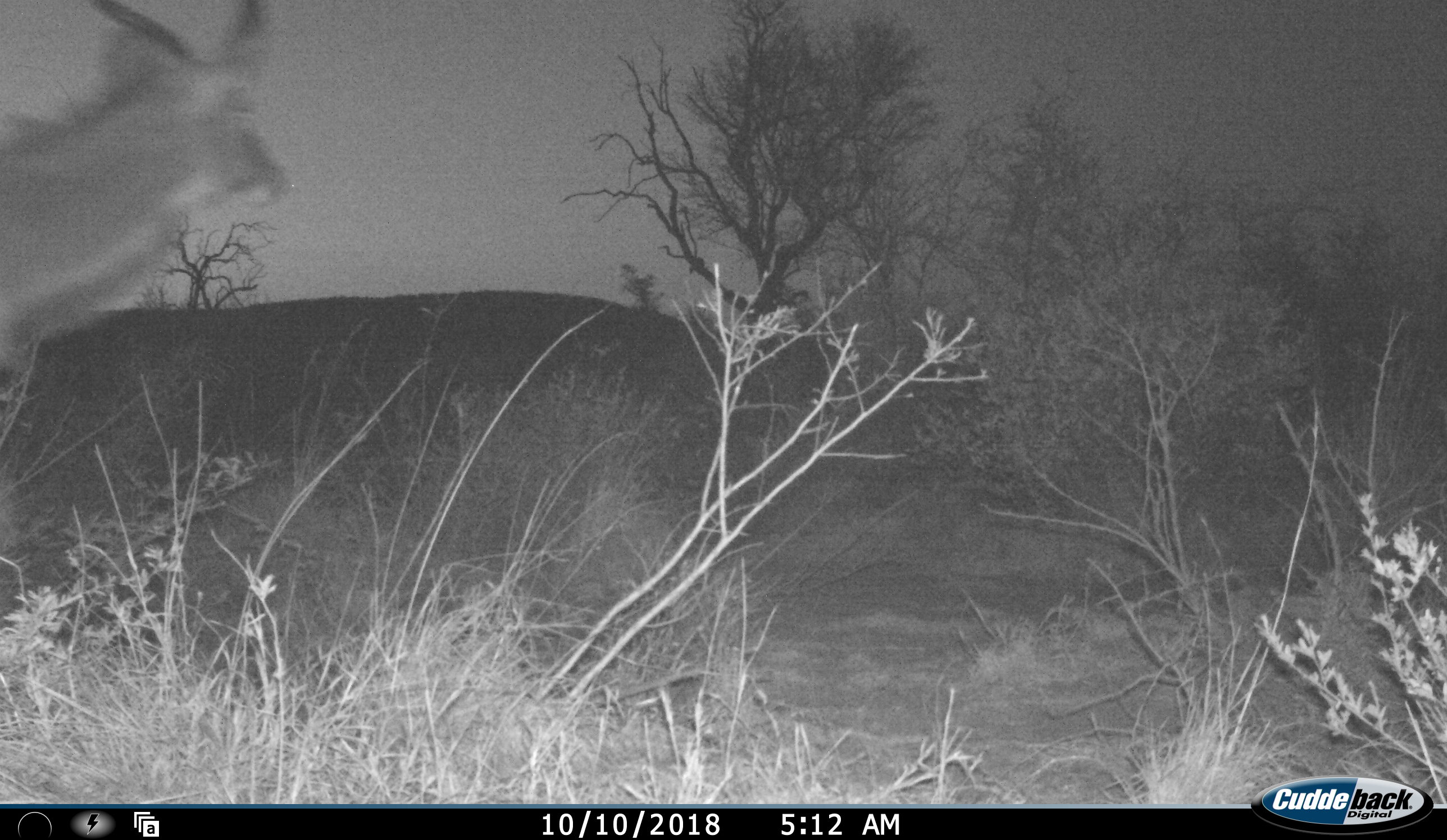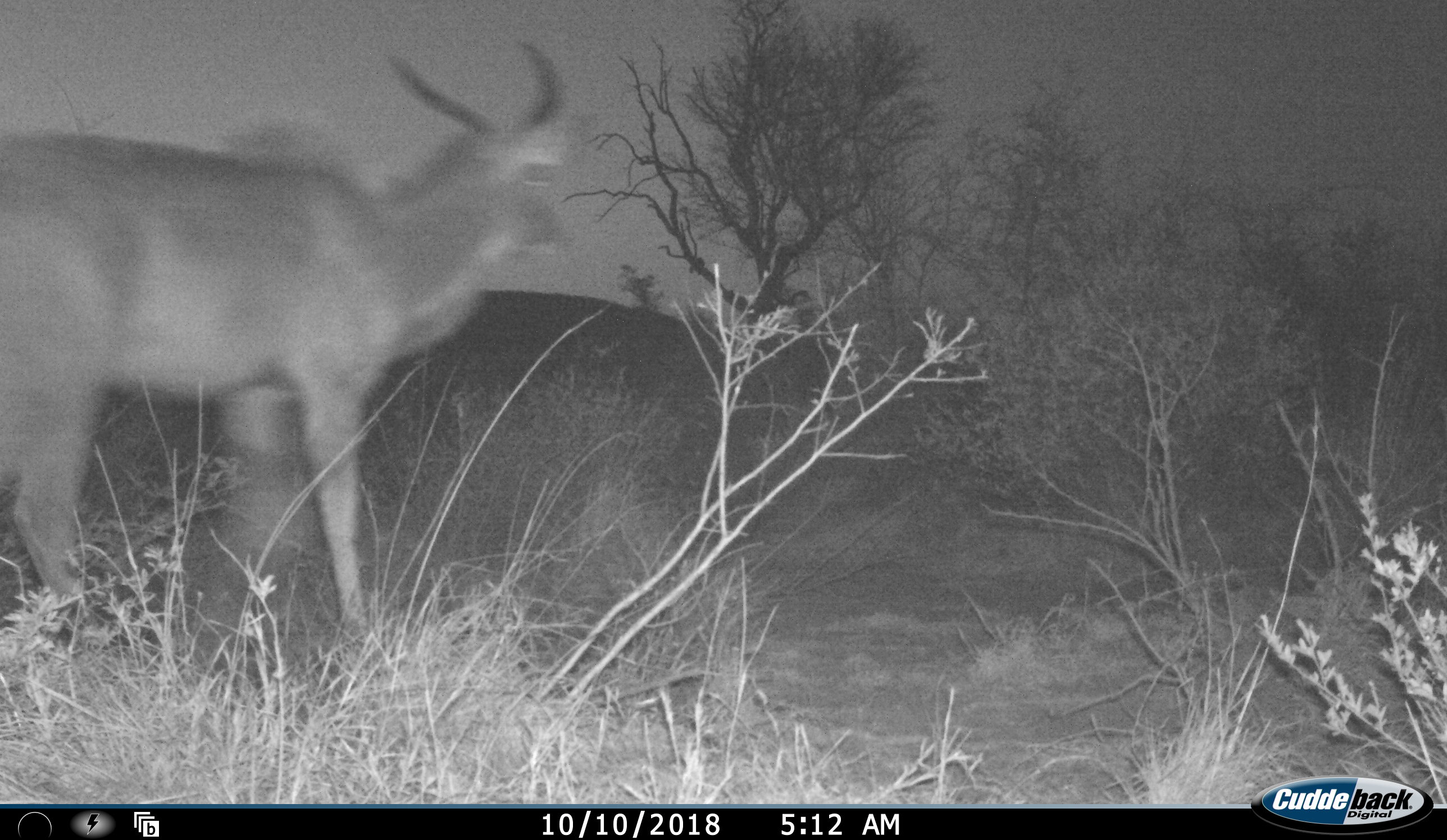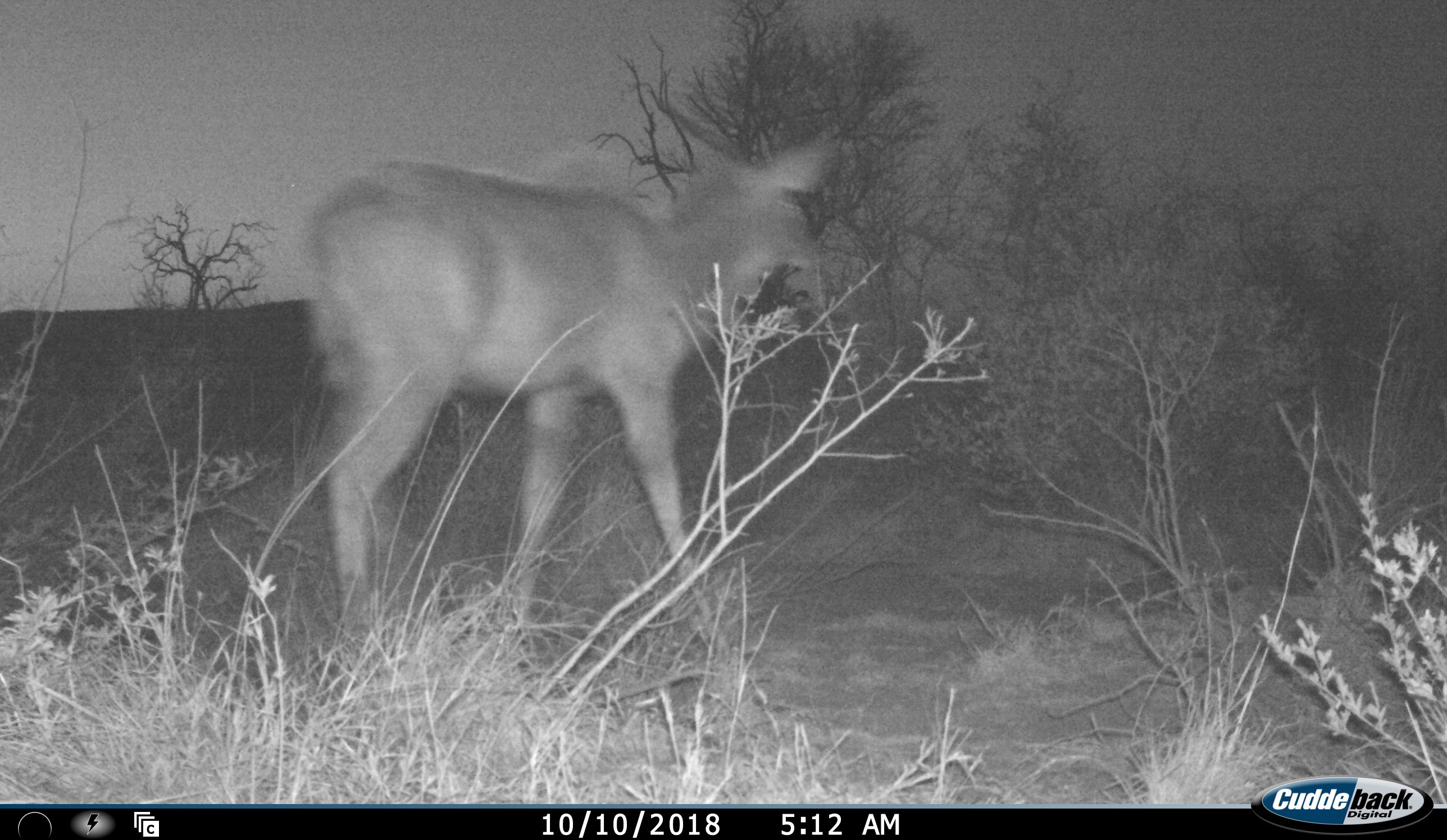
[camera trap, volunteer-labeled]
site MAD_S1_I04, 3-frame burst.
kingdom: Animalia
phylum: Chordata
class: Mammalia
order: Artiodactyla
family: Bovidae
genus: Aepyceros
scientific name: Aepyceros melampus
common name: impala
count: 1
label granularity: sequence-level